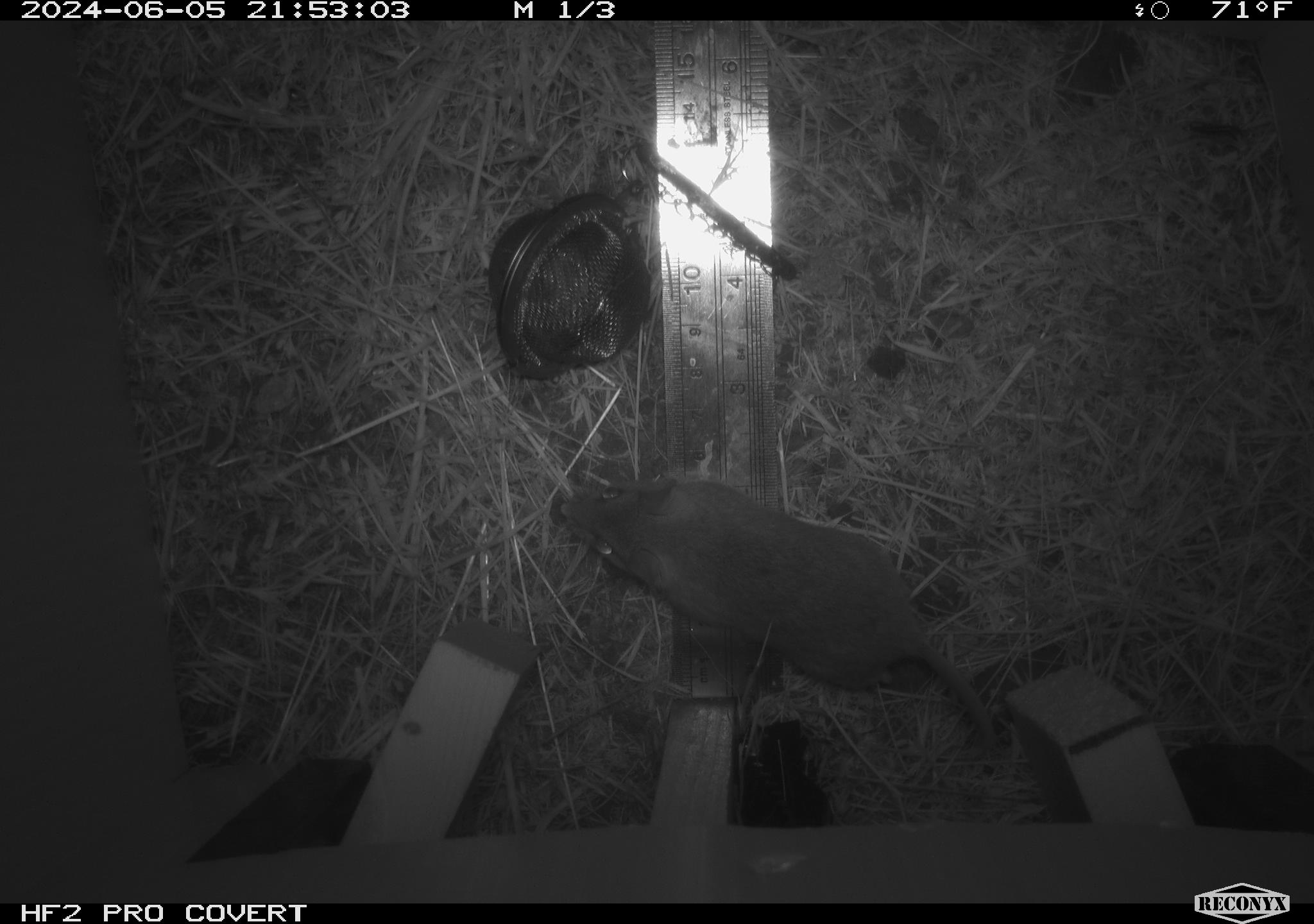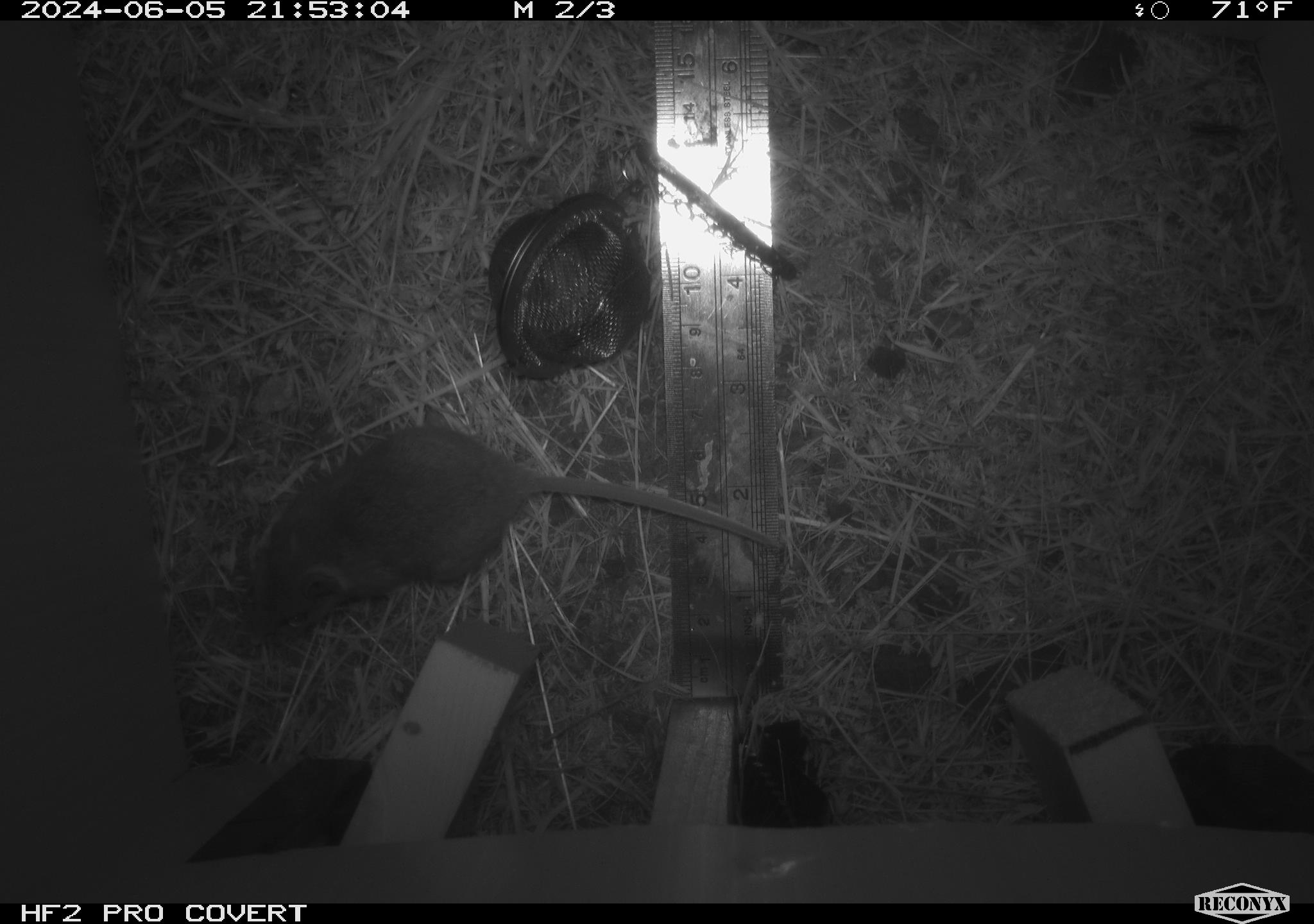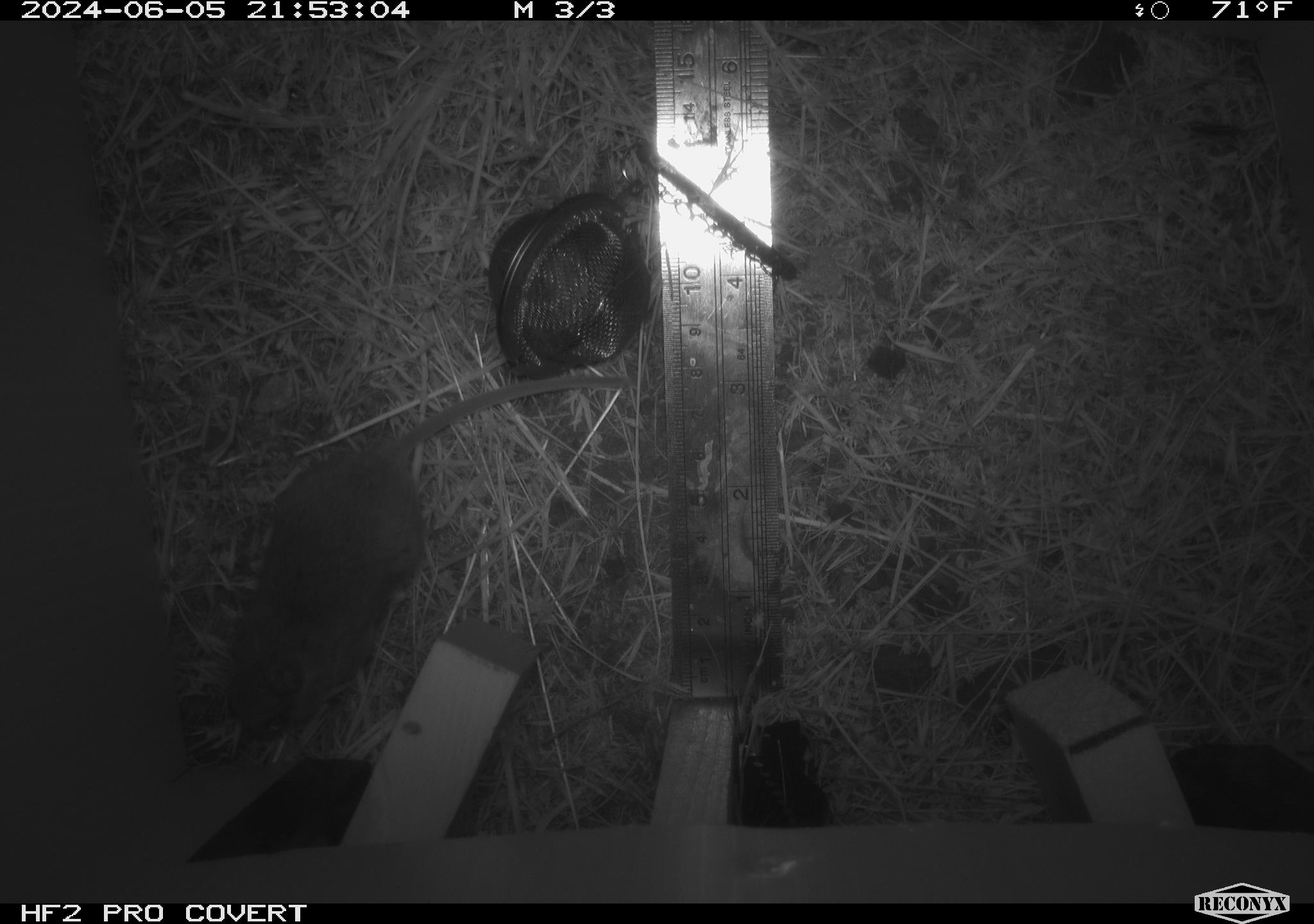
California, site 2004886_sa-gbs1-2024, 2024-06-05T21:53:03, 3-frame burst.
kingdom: Animalia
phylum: Chordata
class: Mammalia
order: Rodentia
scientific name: Rodentia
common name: mouse species